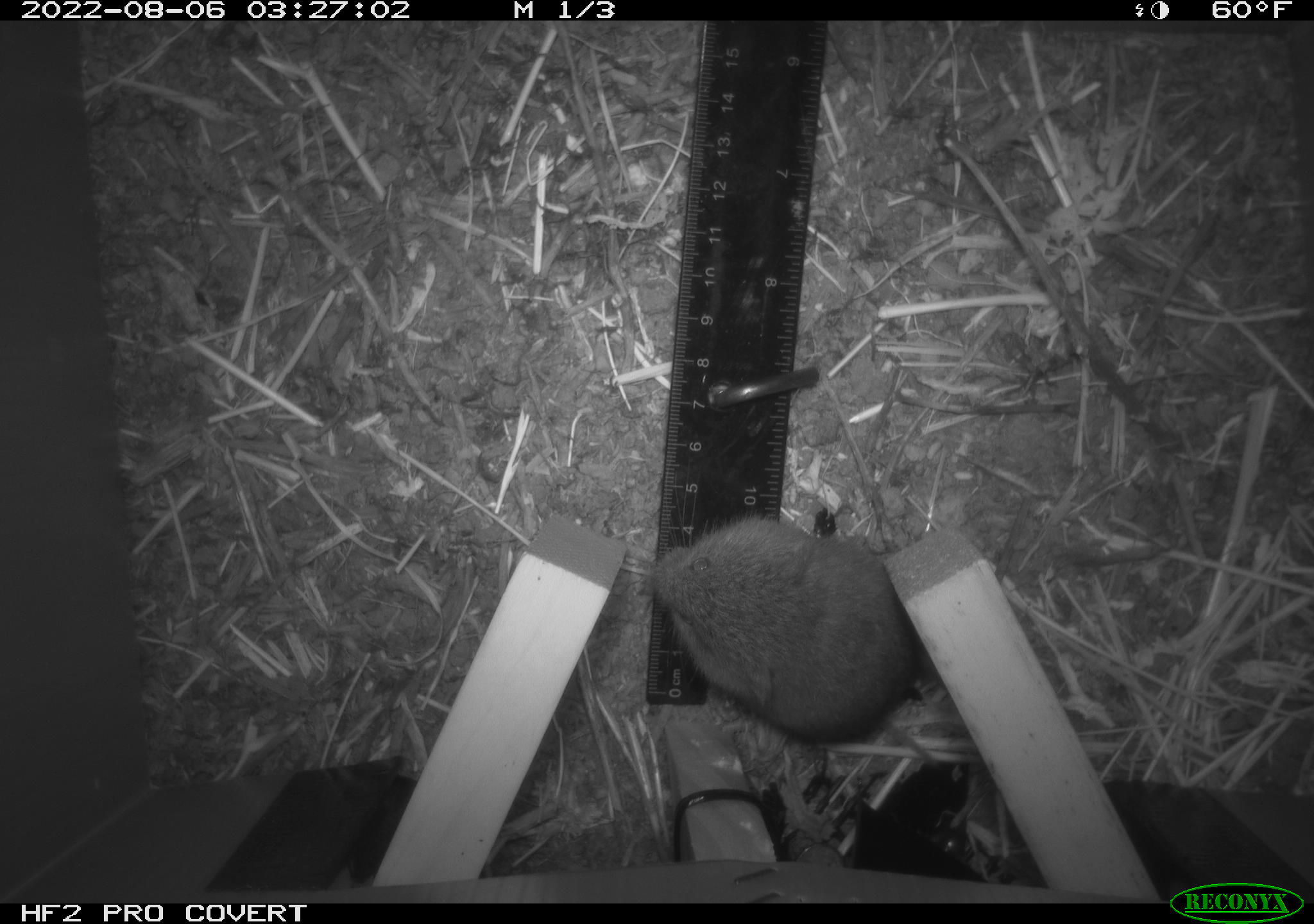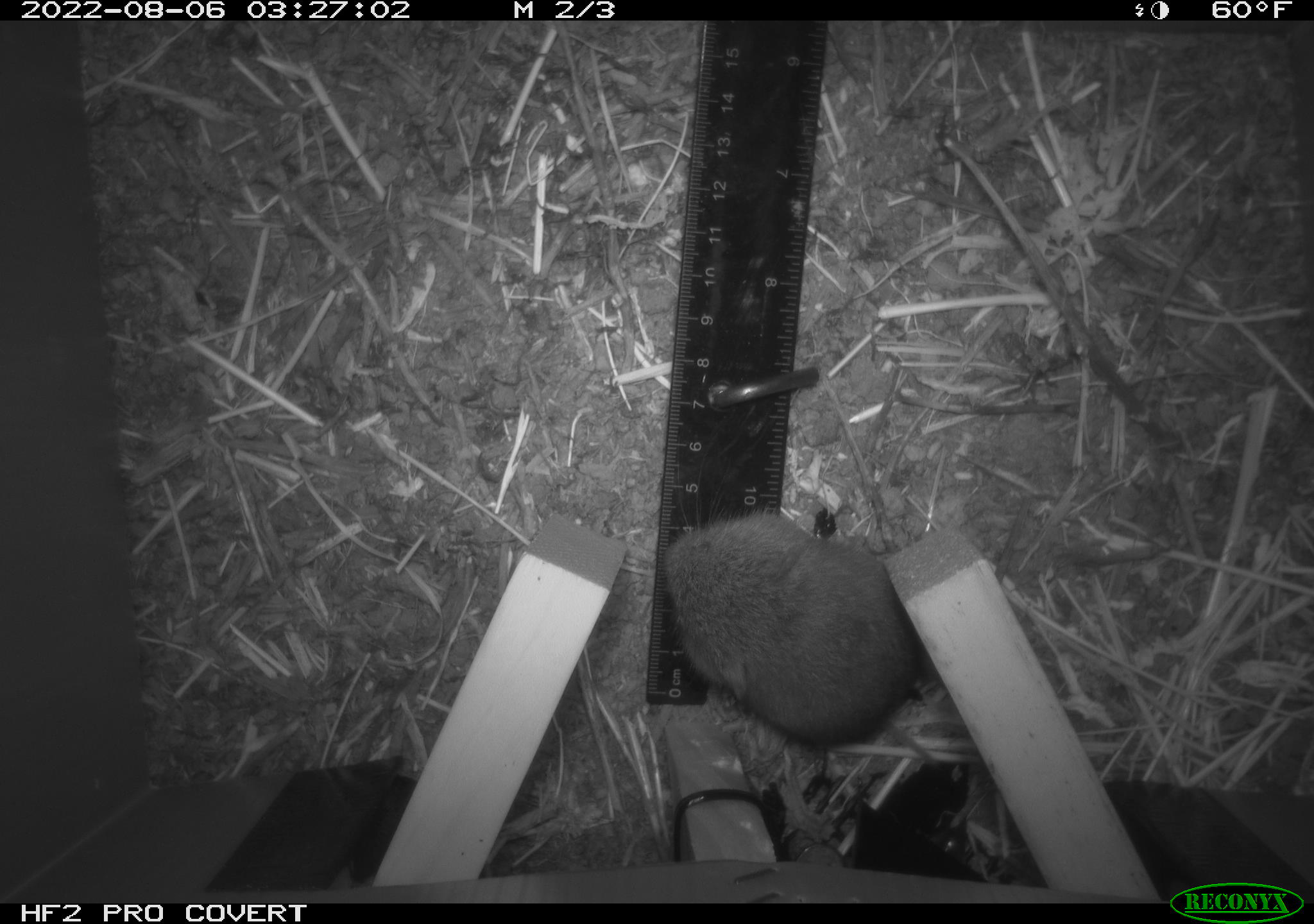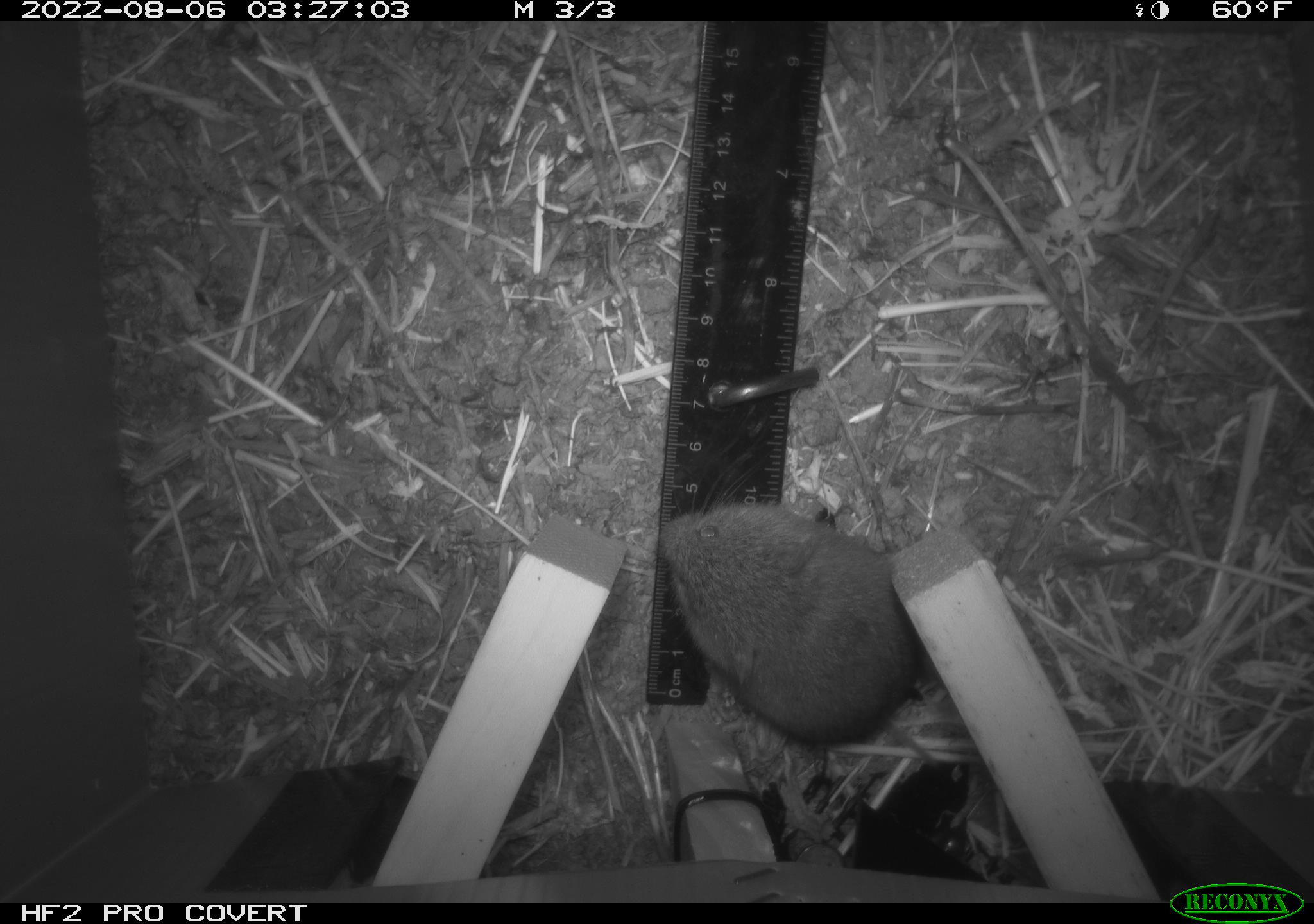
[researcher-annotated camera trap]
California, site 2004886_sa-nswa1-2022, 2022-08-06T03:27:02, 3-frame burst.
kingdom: Animalia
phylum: Chordata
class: Mammalia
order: Rodentia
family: Cricetidae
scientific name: Cricetidae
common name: hamsters, voles, lemmings, and allies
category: cricetidae family